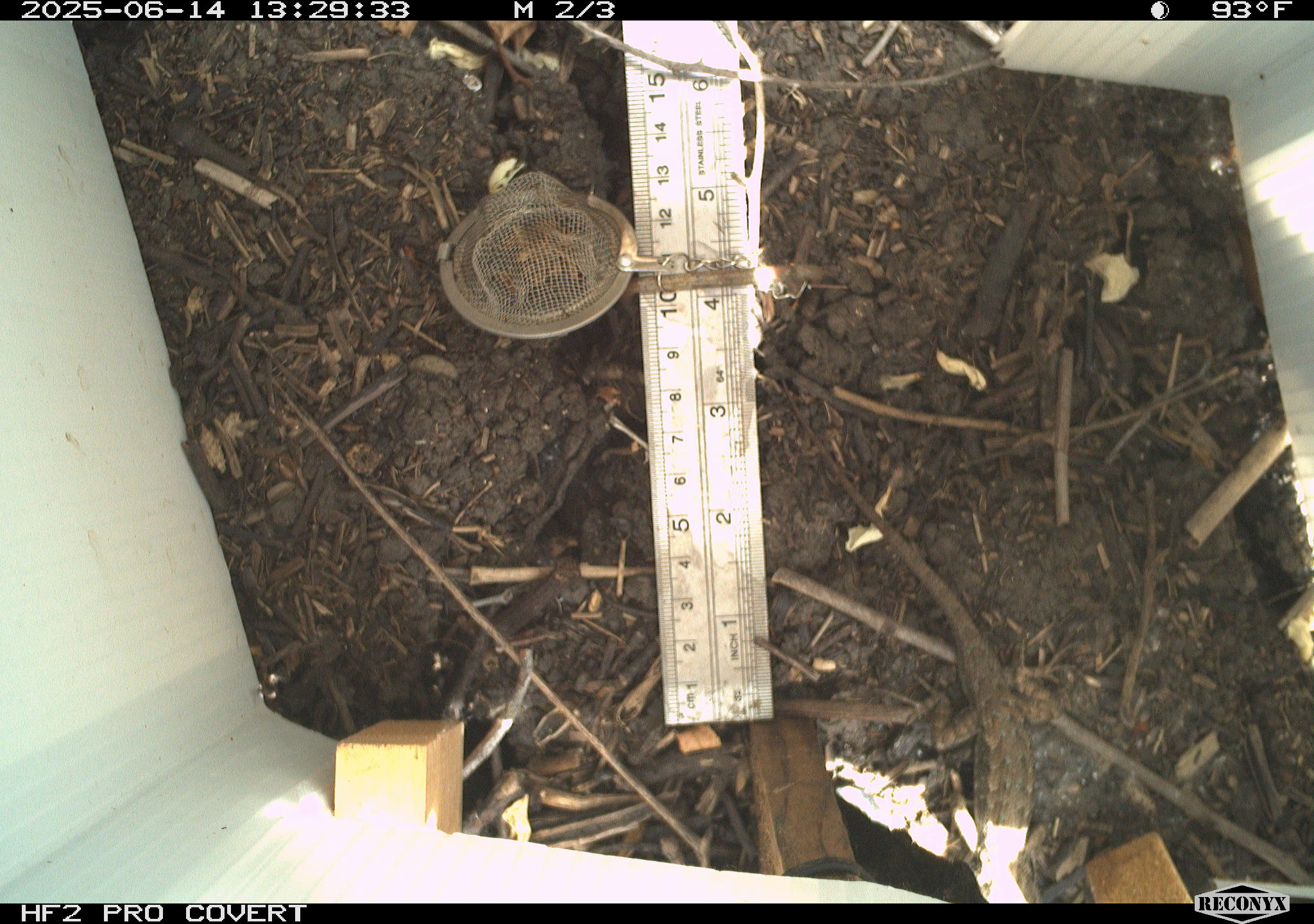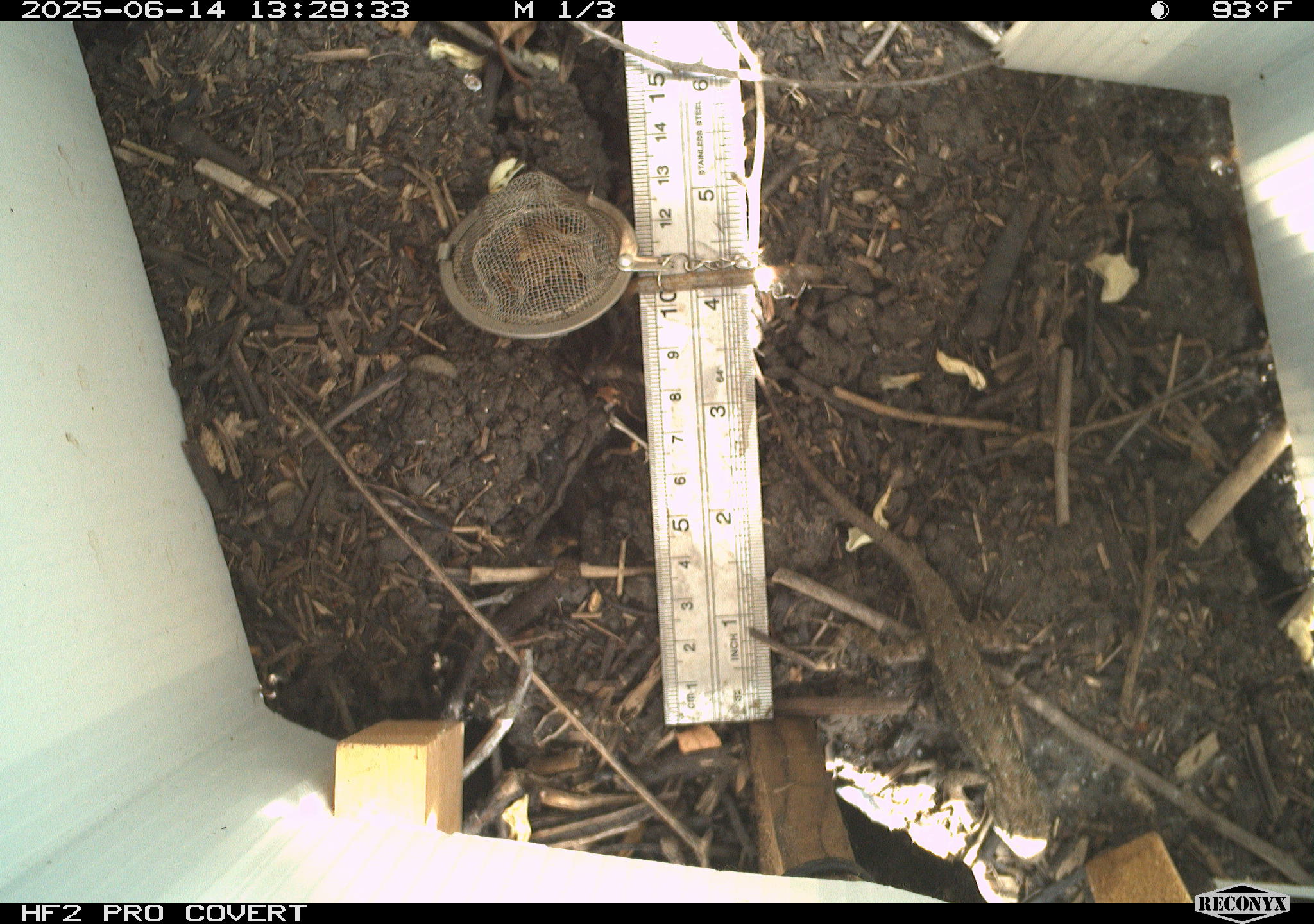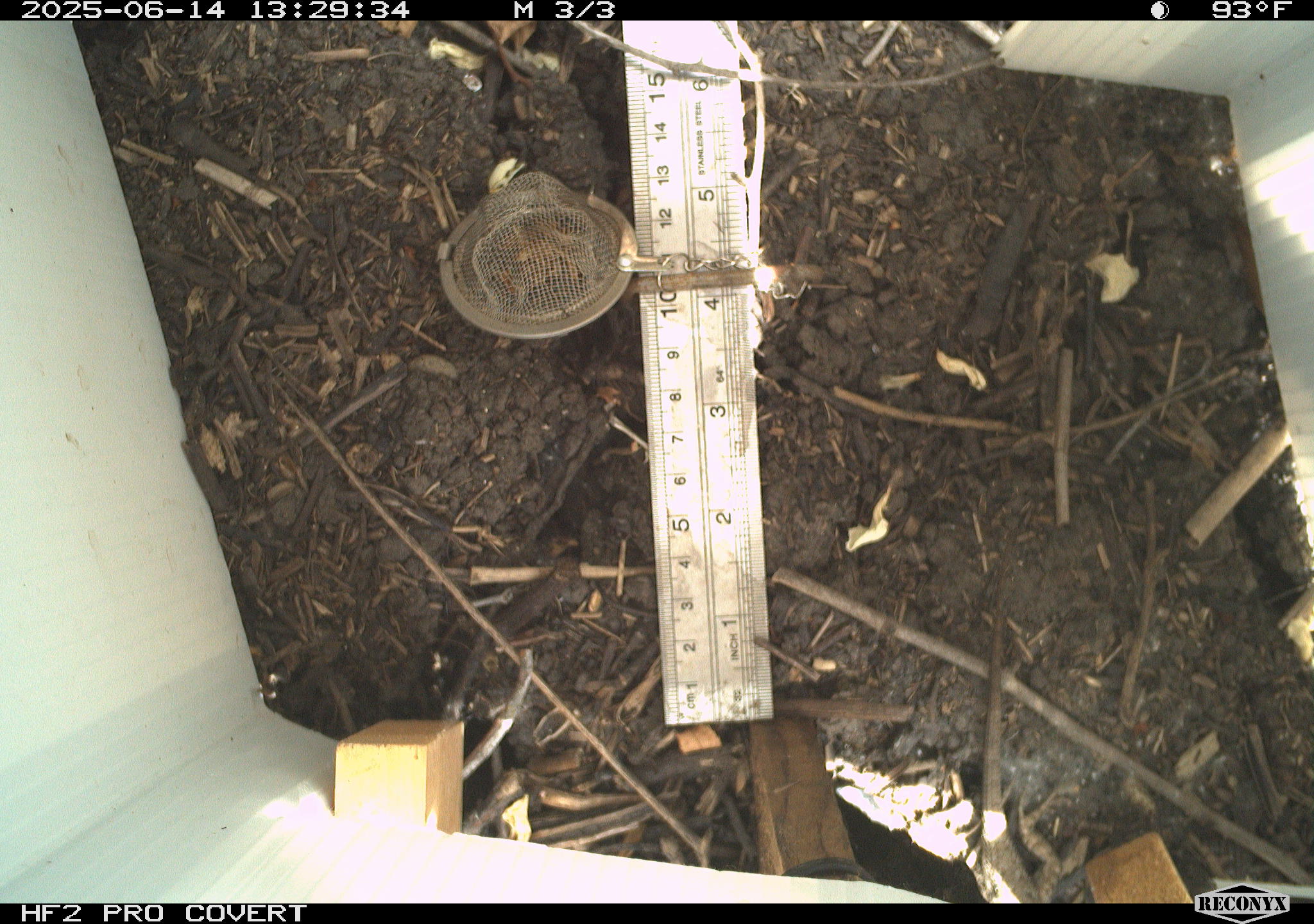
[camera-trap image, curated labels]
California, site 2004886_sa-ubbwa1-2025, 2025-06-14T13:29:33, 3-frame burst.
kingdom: Animalia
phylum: Chordata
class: Reptilia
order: Squamata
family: Phrynosomatidae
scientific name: Phrynosomatidae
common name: north american spiny lizards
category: sceloporus/uta species